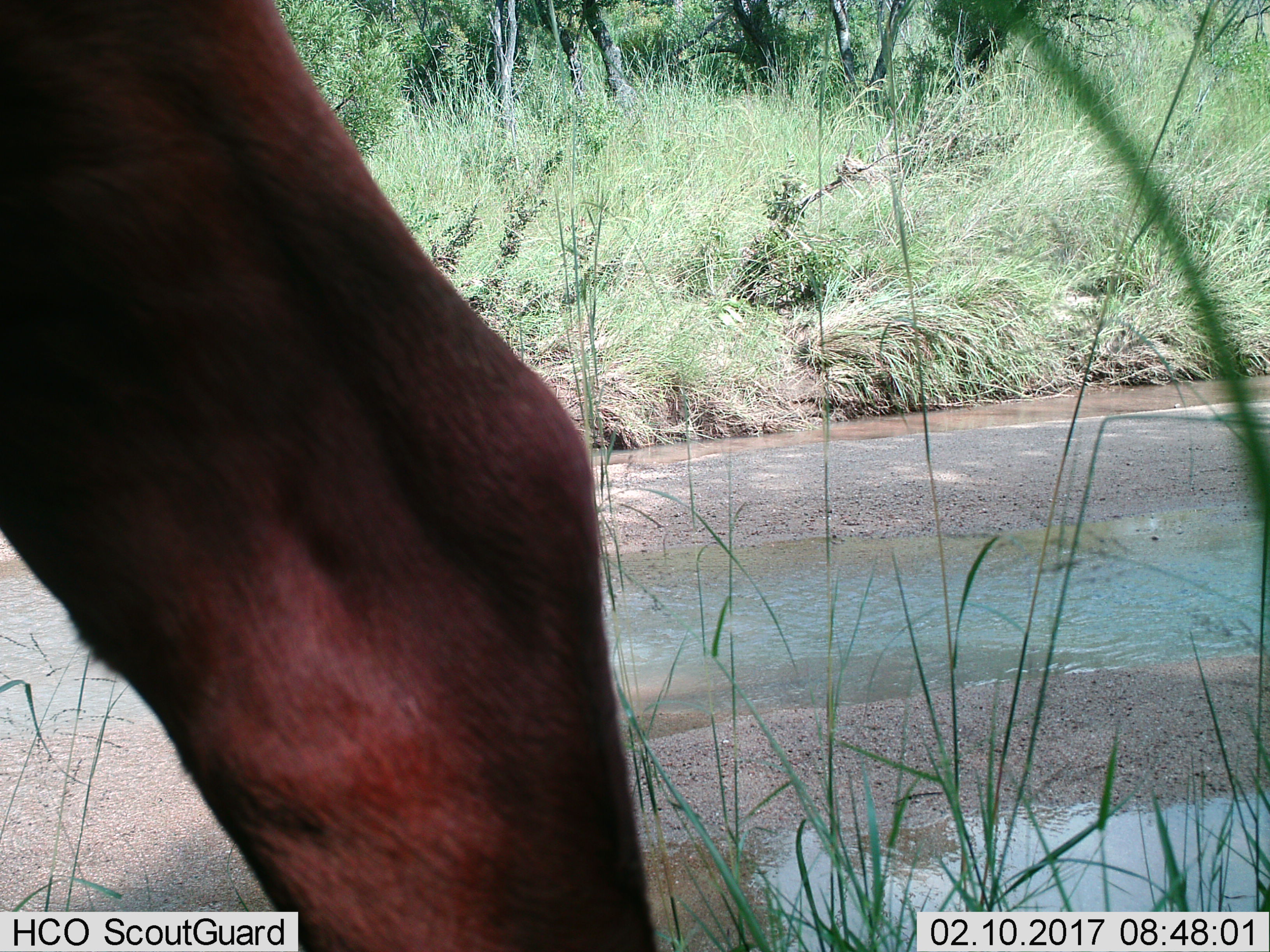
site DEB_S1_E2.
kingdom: Animalia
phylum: Chordata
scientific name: Vertebrata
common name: domestic animal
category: domesticanimal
Domesticanimal (domestic animal) (Vertebrata), count 1. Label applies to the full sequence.